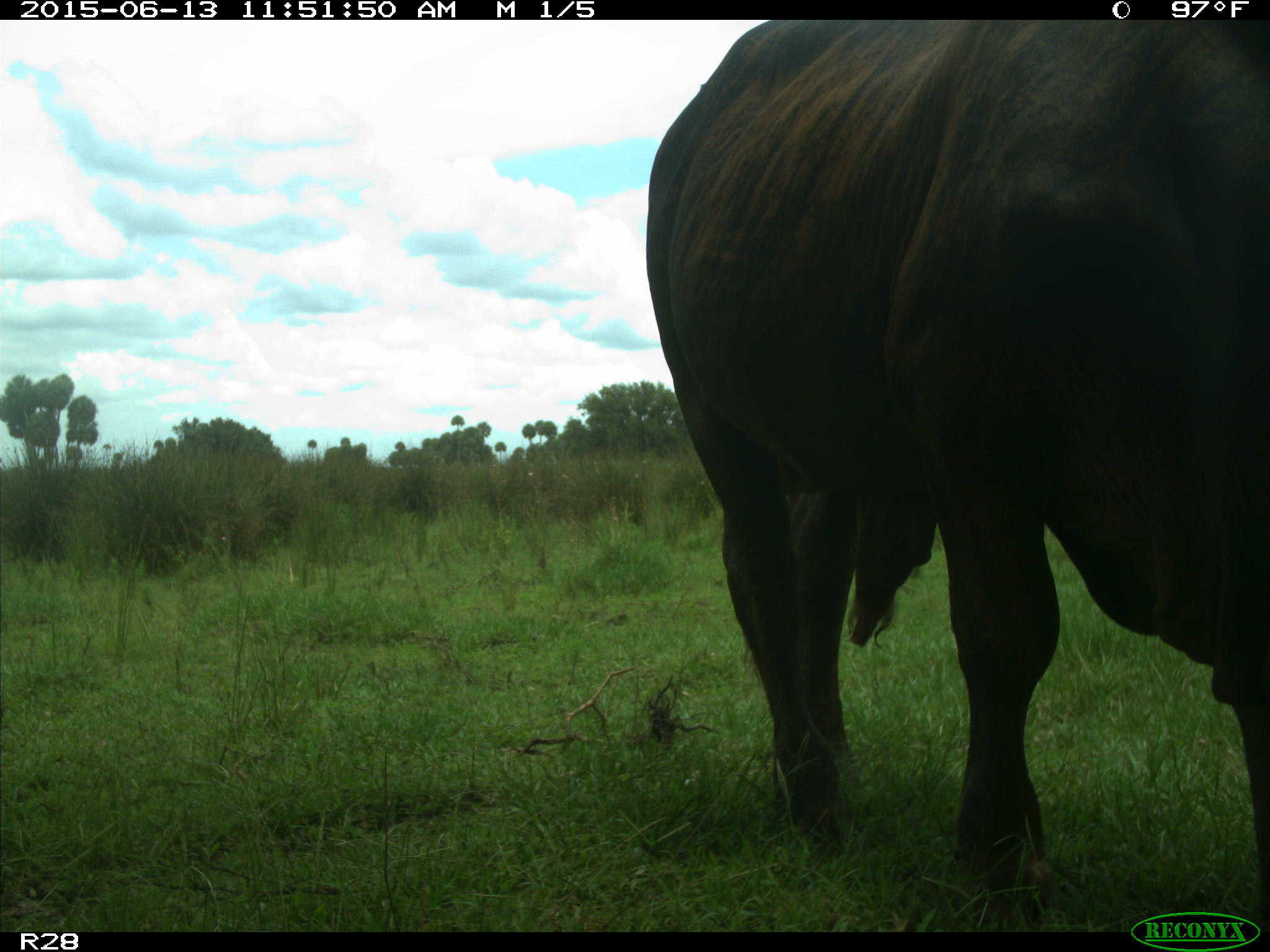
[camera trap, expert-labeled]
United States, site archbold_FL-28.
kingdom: Animalia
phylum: Chordata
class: Mammalia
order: Artiodactyla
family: Bovidae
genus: Bos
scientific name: Bos taurus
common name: domestic cow